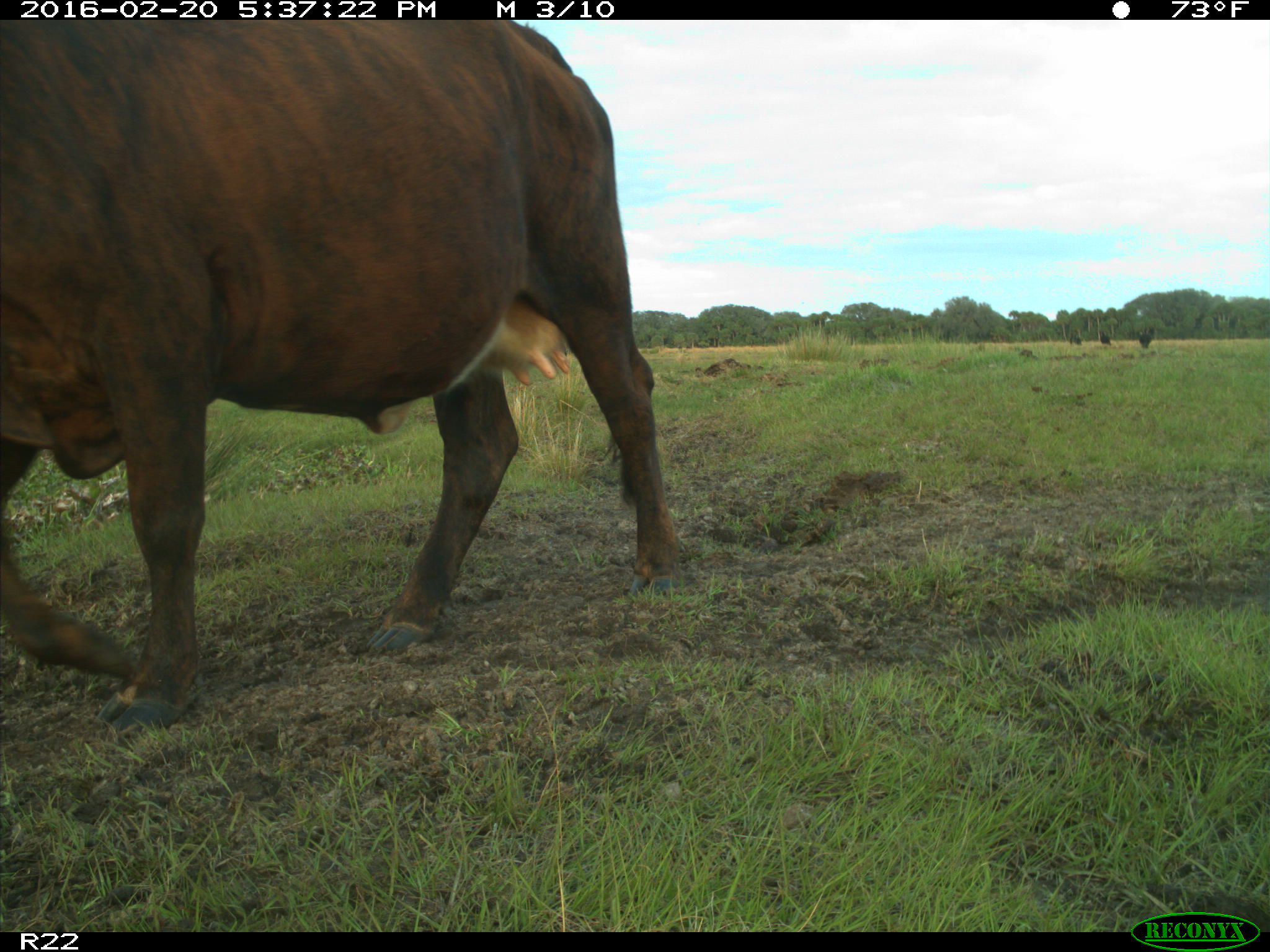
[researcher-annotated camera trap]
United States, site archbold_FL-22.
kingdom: Animalia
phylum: Chordata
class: Mammalia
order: Artiodactyla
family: Bovidae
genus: Bos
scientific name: Bos taurus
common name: domestic cow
Bos taurus (domestic cow).